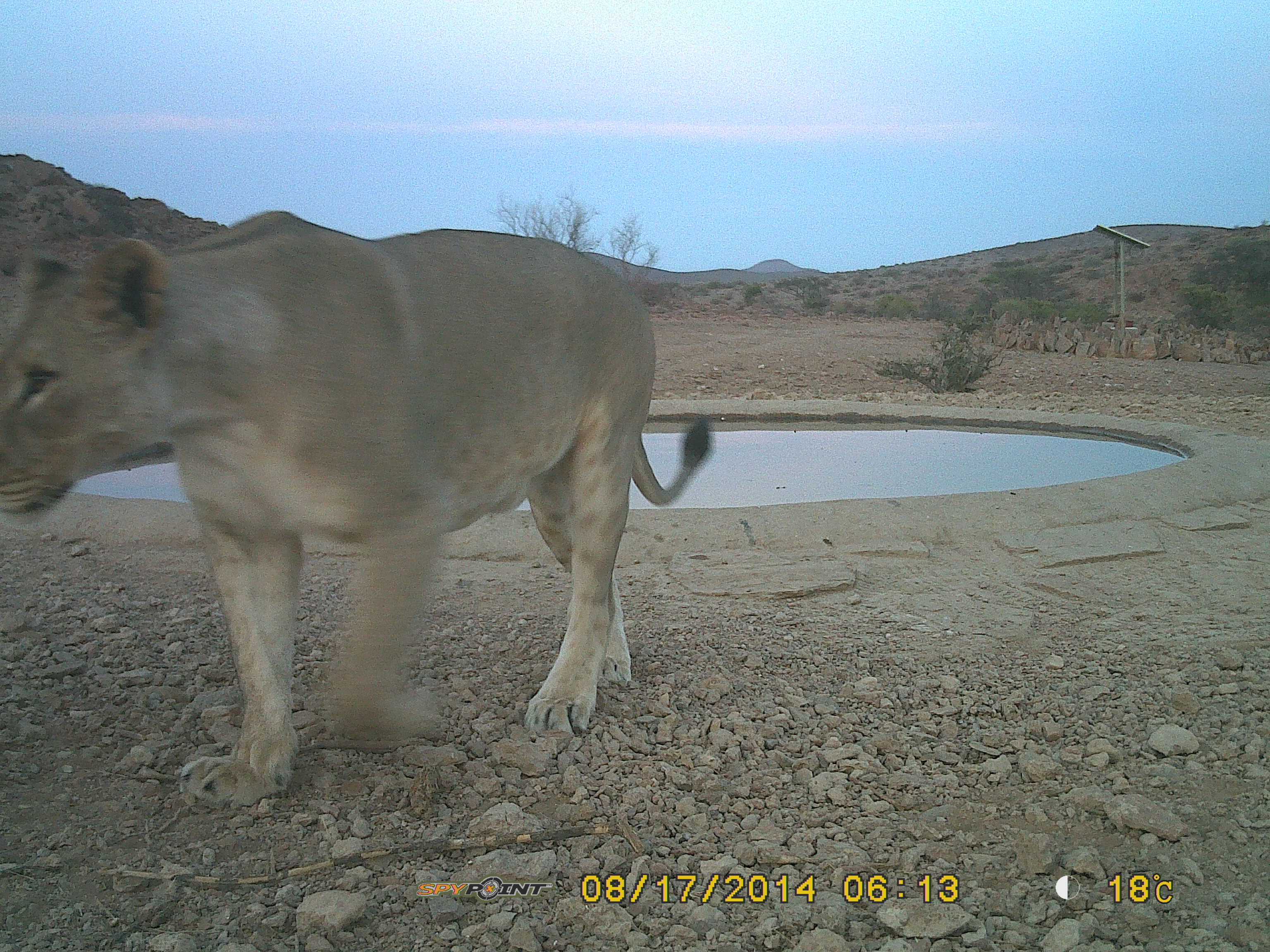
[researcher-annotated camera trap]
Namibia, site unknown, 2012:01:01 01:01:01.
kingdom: Animalia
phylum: Chordata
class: Mammalia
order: Carnivora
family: Felidae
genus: Panthera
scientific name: Panthera leo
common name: lion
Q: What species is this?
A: Panthera leo (lion).